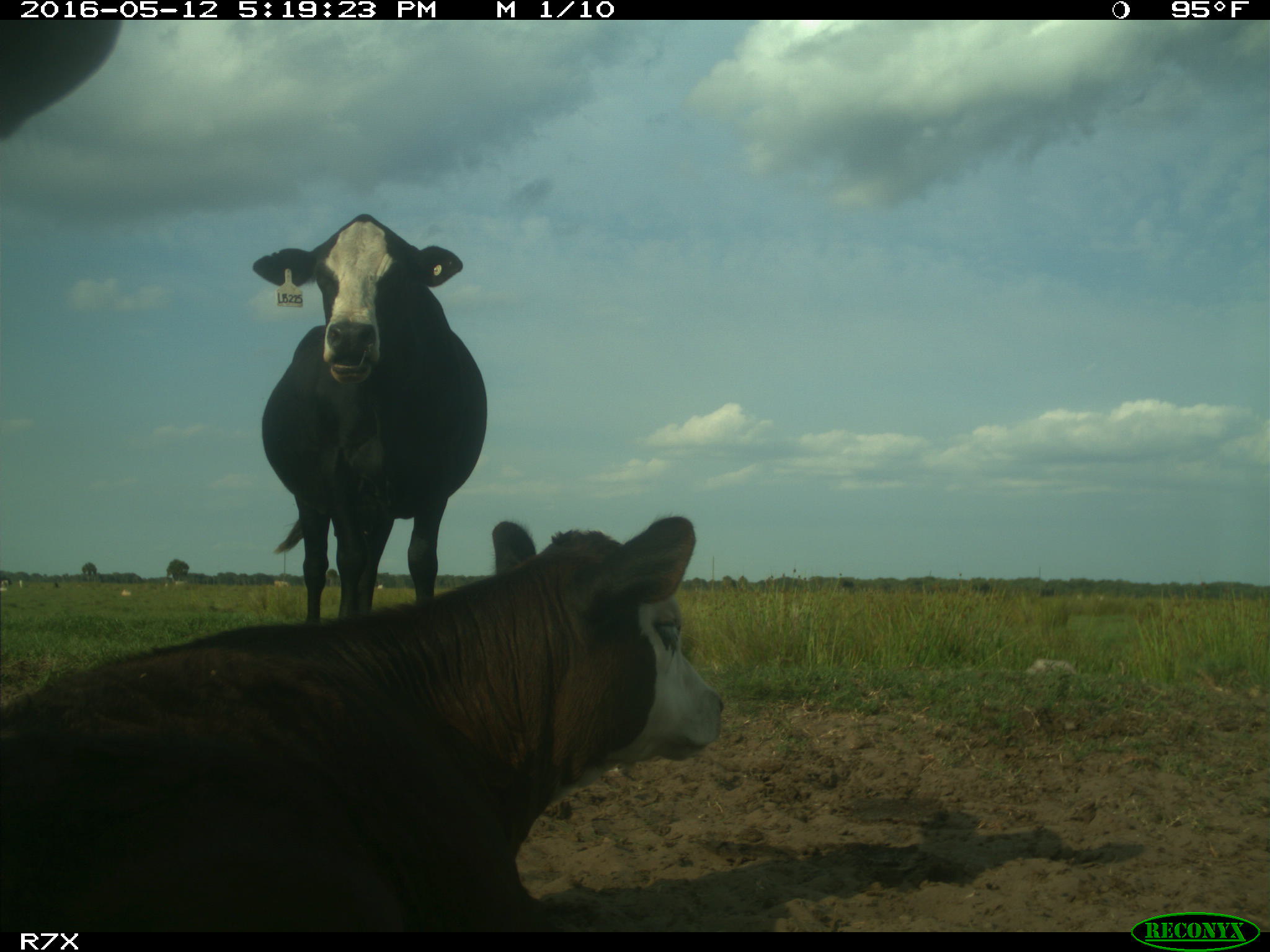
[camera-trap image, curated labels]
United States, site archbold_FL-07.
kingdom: Animalia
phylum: Chordata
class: Mammalia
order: Artiodactyla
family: Bovidae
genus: Bos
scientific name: Bos taurus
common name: domestic cow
Bos taurus (domestic cow).